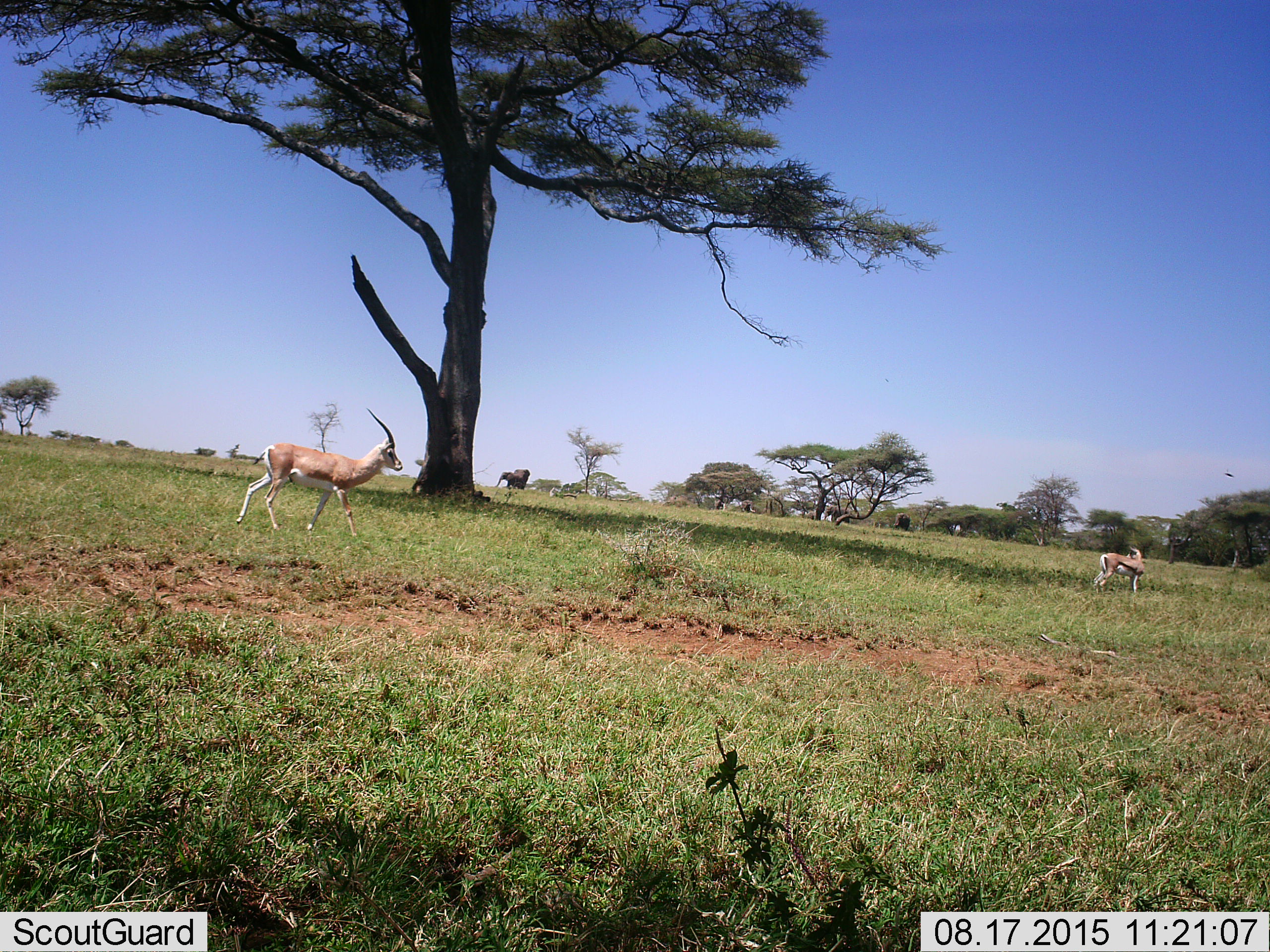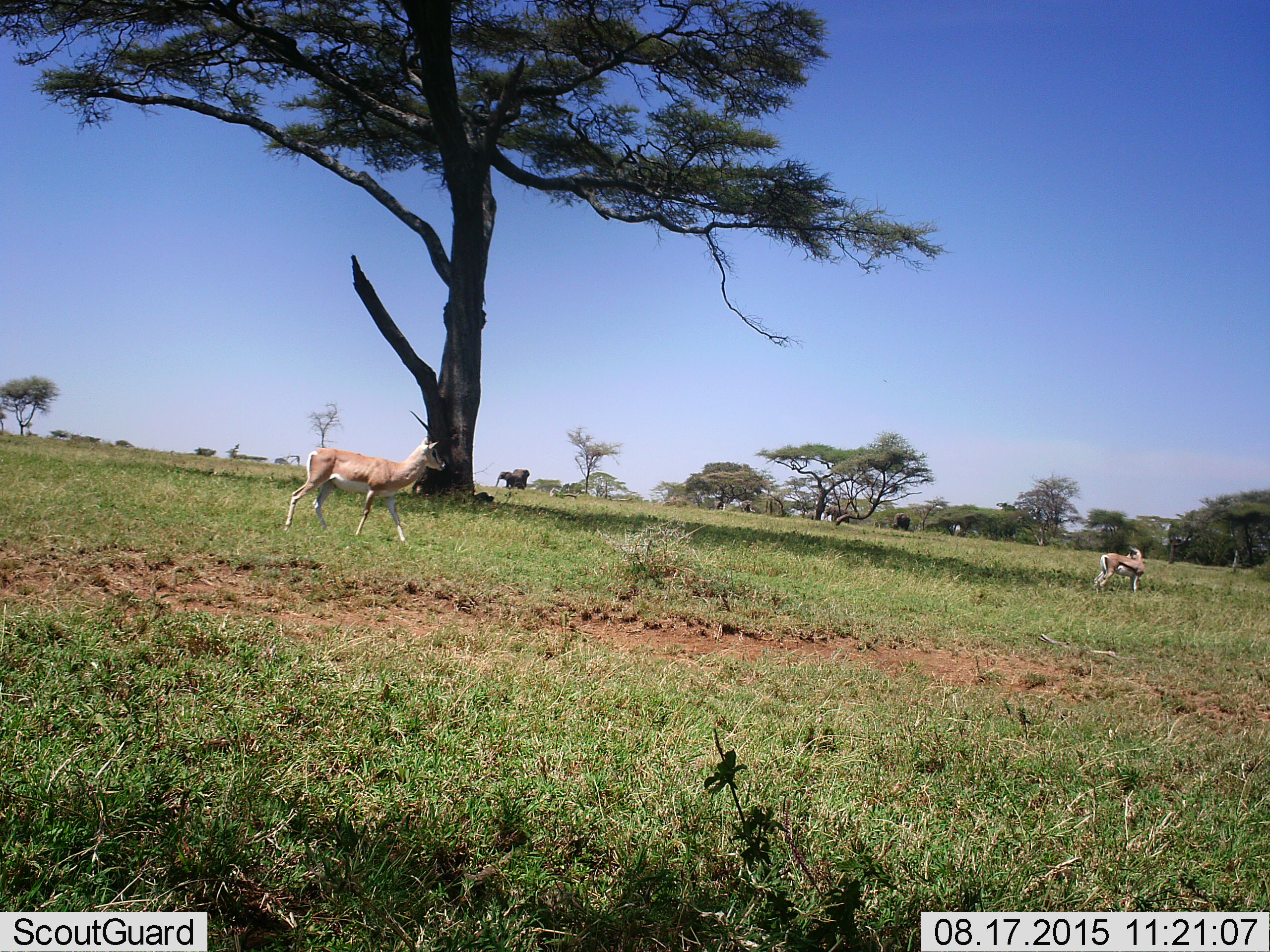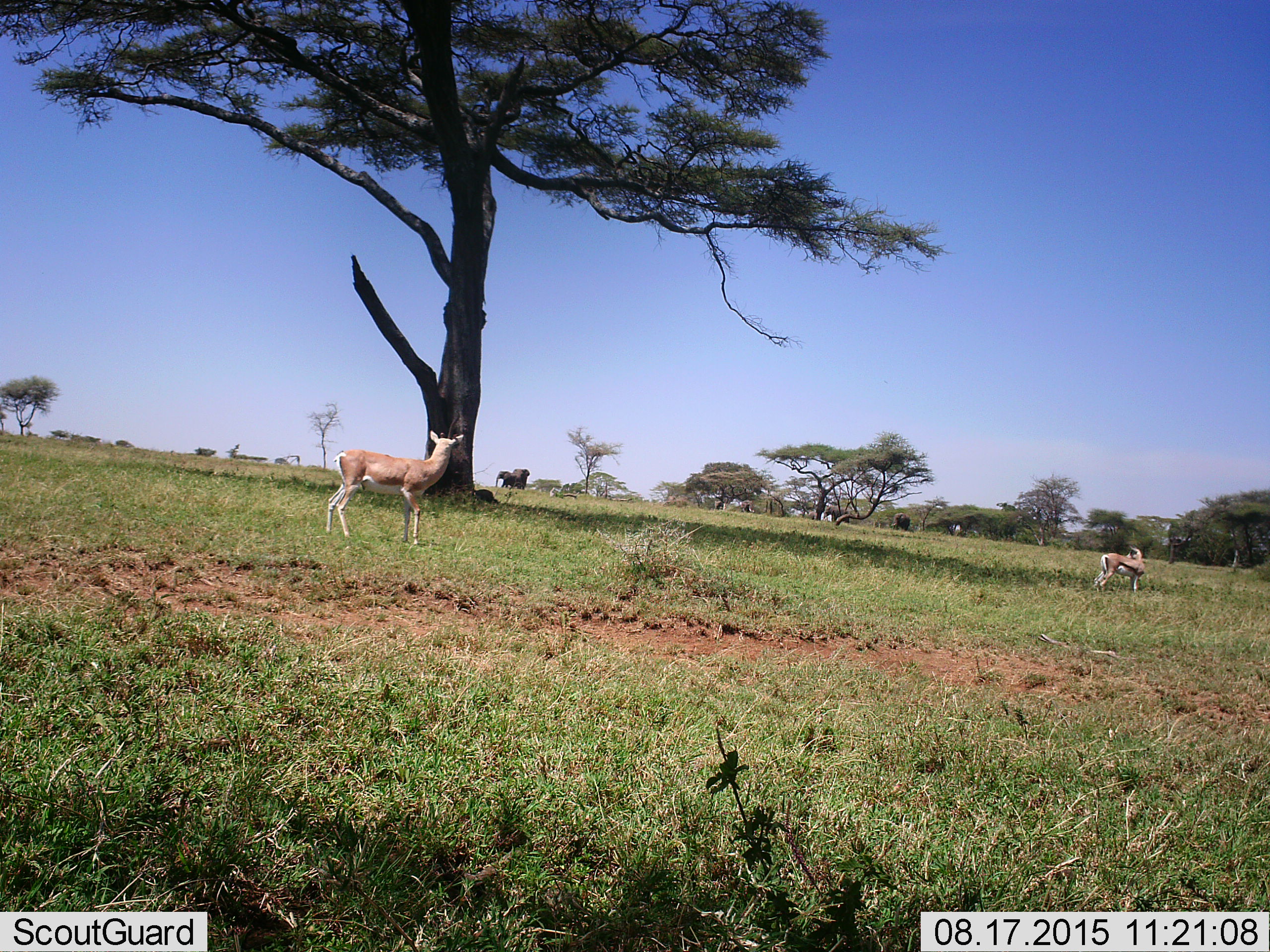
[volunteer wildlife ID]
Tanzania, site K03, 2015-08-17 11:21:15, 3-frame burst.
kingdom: Animalia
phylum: Chordata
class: Mammalia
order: Proboscidea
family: Elephantidae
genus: Loxodonta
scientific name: Loxodonta africana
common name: african bush elephant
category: elephant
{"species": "elephant (african bush elephant) (Loxodonta africana)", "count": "5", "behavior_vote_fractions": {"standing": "67%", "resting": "0%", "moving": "67%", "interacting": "0%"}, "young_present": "17%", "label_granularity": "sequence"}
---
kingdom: Animalia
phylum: Chordata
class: Mammalia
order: Artiodactyla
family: Bovidae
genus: Nanger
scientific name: Nanger granti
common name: grant's gazelle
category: gazellegrants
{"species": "gazellegrants (grant's gazelle) (Nanger granti)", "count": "1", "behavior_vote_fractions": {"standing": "43%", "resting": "0%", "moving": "71%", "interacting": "0%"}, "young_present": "14%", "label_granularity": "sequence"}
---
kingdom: Animalia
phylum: Chordata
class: Mammalia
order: Artiodactyla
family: Bovidae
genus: Eudorcas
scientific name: Eudorcas thomsonii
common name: thomson's gazelle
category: gazellethomsons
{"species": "gazellethomsons (thomson's gazelle) (Eudorcas thomsonii)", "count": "1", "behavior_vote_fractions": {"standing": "83%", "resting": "0%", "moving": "17%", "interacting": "0%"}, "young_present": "0%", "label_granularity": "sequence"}